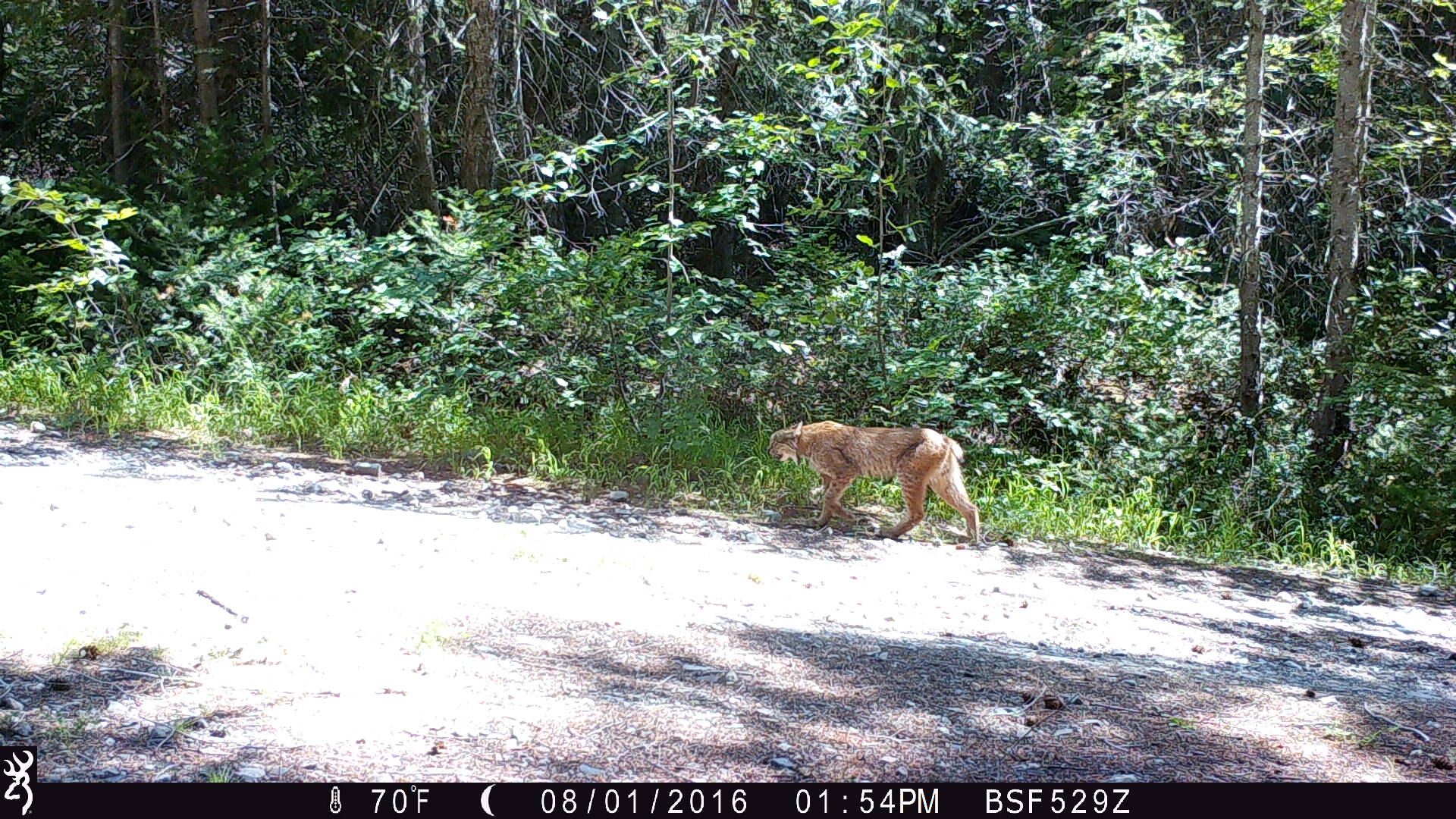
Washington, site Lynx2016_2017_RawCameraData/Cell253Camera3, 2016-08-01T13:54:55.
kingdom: Animalia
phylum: Chordata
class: Mammalia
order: Carnivora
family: Felidae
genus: Lynx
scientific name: Lynx canadensis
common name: canada lynx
Lynx canadensis (canada lynx). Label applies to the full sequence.